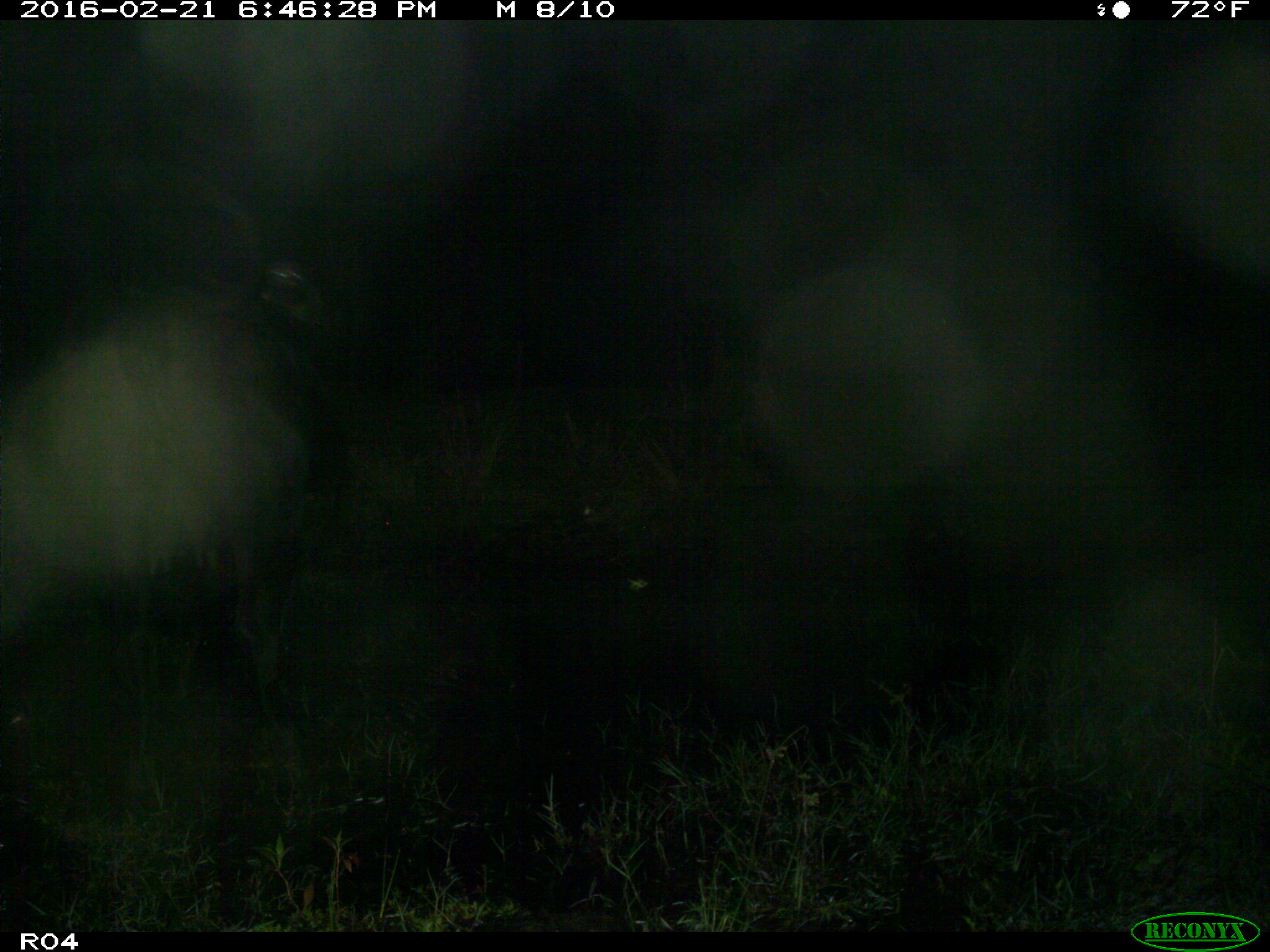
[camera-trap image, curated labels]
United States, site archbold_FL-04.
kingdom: Animalia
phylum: Chordata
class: Mammalia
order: Artiodactyla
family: Bovidae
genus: Bos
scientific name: Bos taurus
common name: domestic cow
Bos taurus (domestic cow).